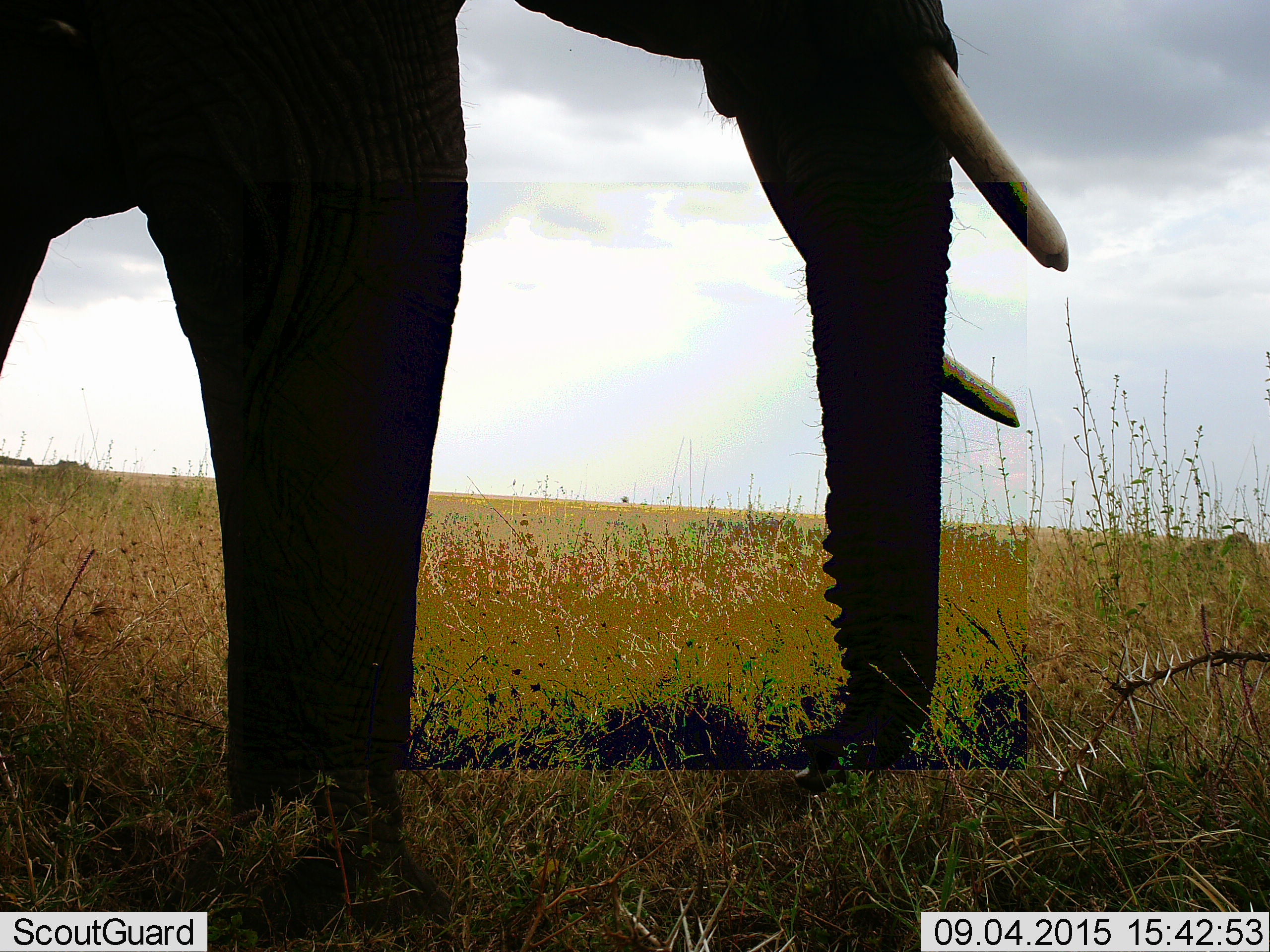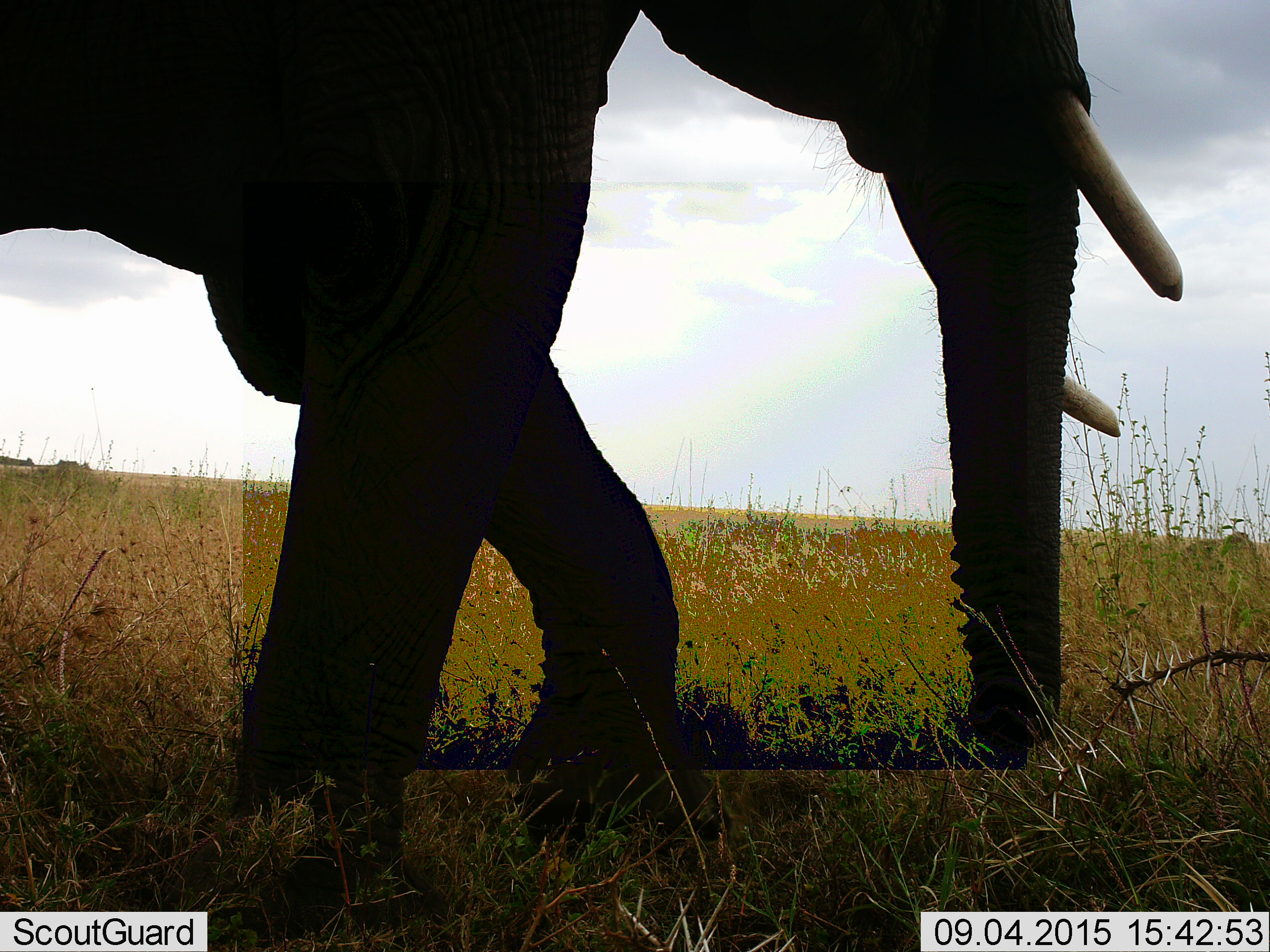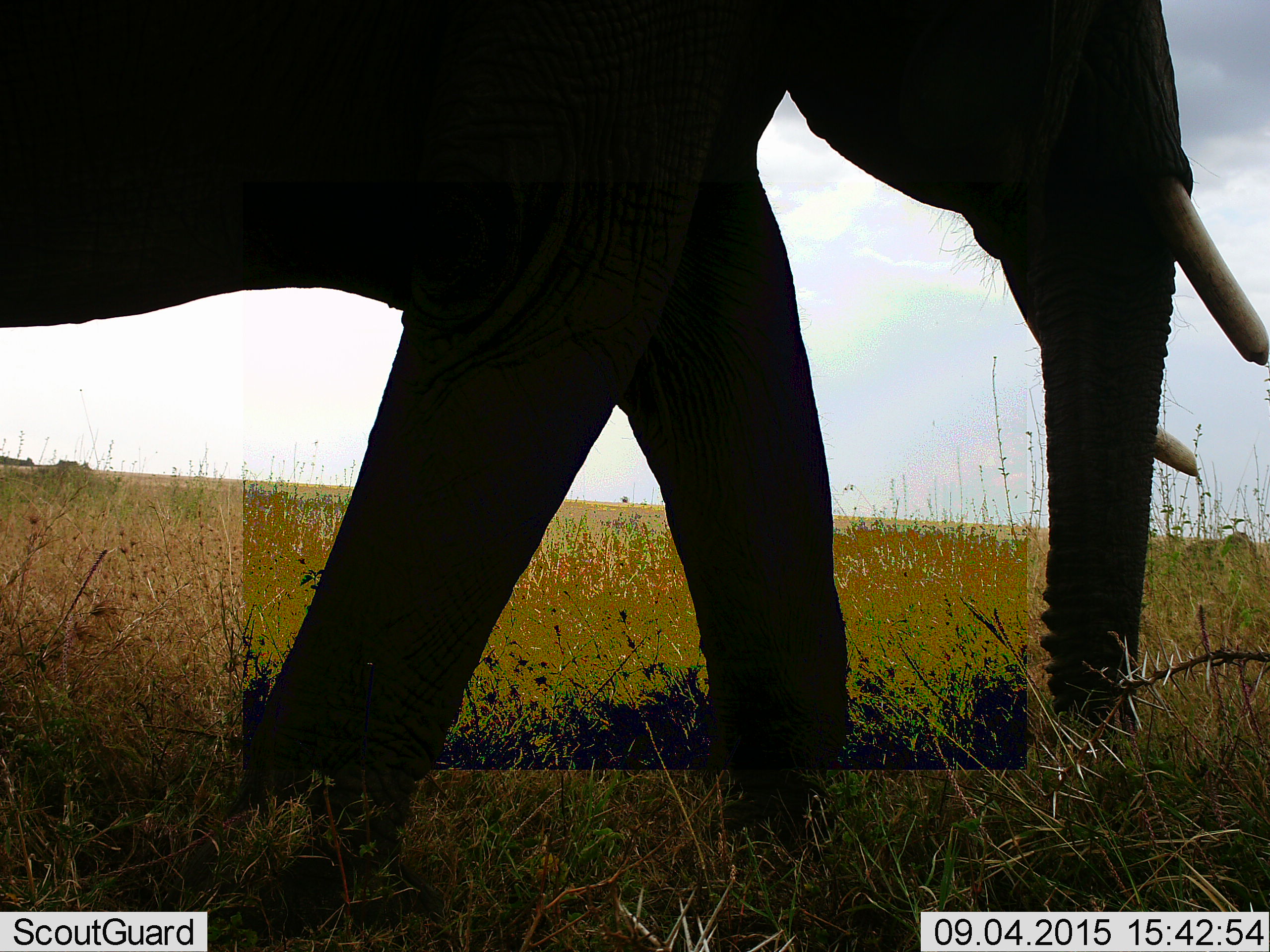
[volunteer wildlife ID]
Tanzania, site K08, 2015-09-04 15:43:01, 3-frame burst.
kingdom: Animalia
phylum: Chordata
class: Mammalia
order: Proboscidea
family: Elephantidae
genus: Loxodonta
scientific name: Loxodonta africana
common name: african bush elephant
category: elephant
Elephant (african bush elephant) (Loxodonta africana), count 1. Behavior (volunteer vote fractions): standing 14%, resting 0%, moving 86%, interacting 0%. Young present (vote fraction): 0%. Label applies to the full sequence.